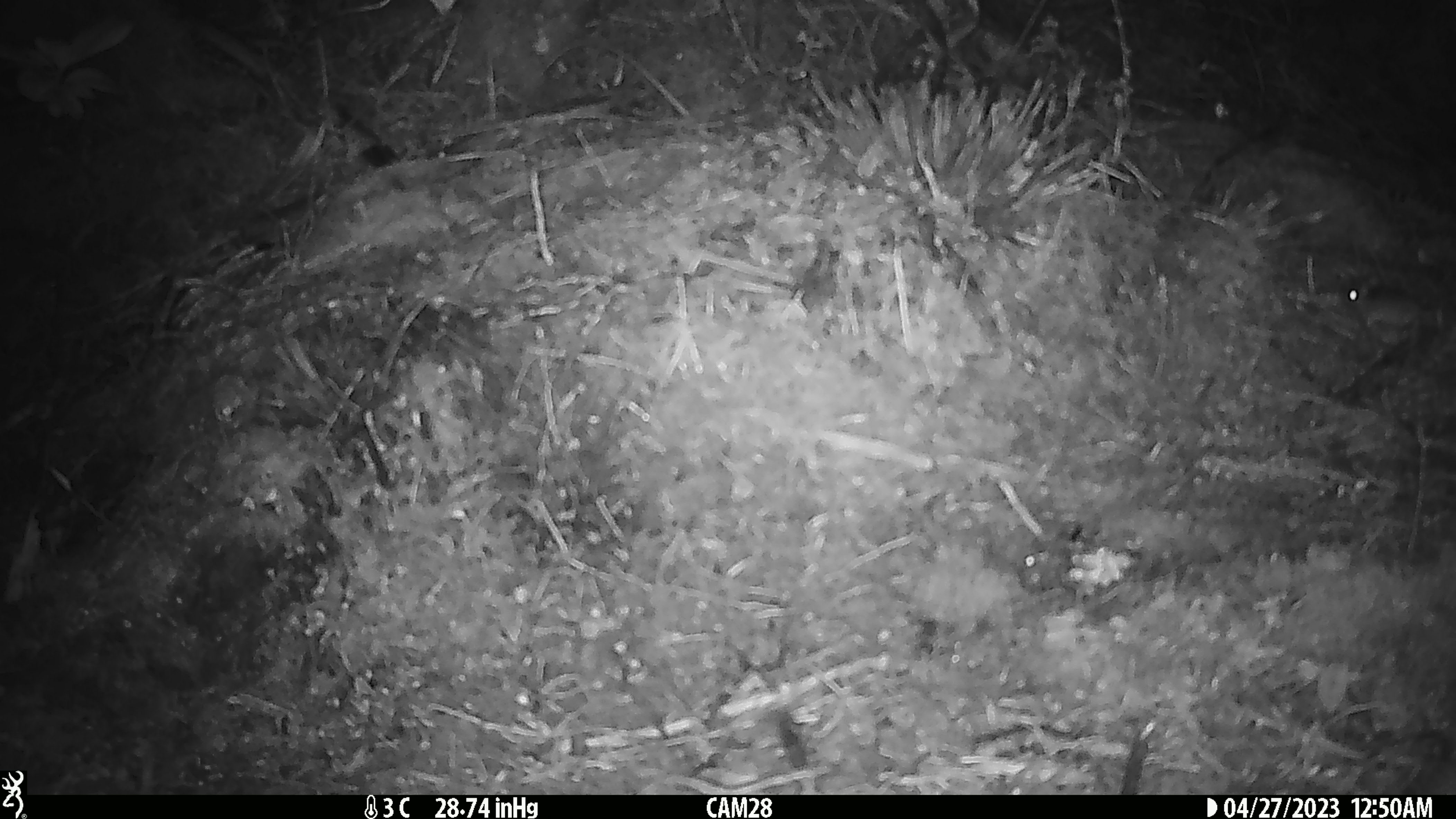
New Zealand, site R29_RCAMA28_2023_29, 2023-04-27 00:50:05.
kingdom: Animalia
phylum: Chordata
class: Mammalia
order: Rodentia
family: Muridae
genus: Mus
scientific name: Mus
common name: mouse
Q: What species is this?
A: Mouse (Mus).